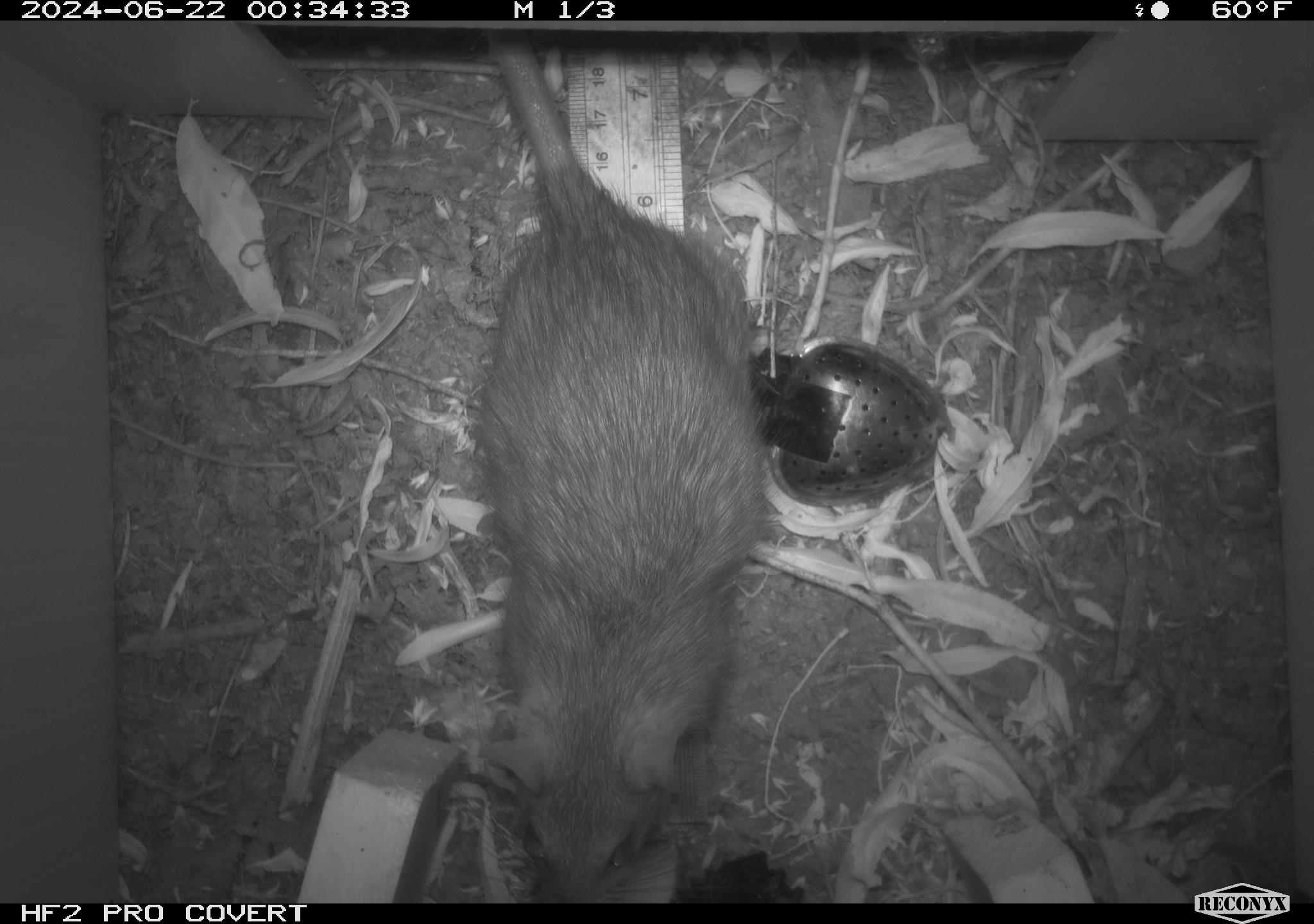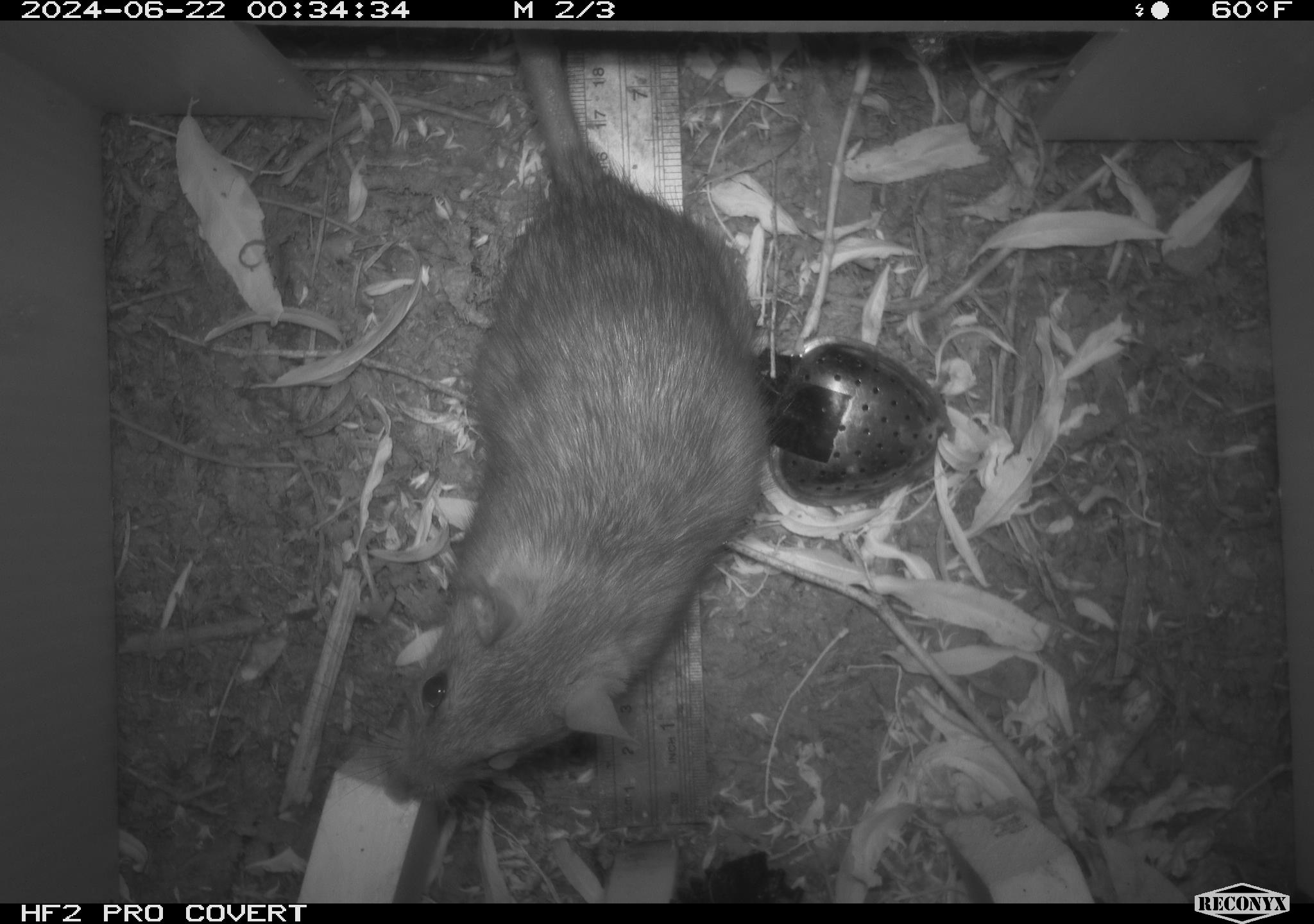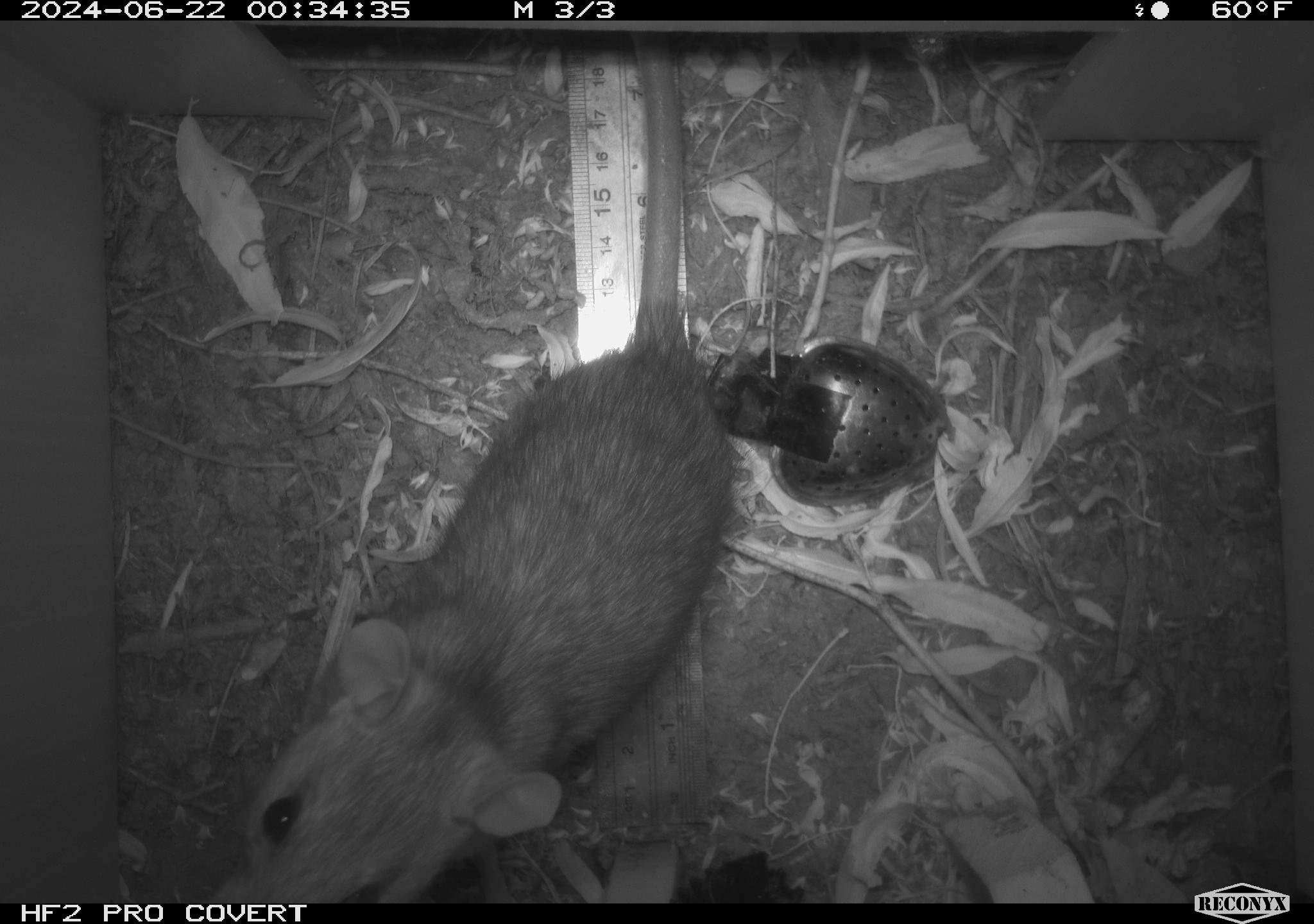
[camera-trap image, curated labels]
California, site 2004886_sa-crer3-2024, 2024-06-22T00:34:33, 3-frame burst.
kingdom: Animalia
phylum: Chordata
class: Mammalia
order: Rodentia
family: Muridae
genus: Rattus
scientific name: Rattus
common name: rat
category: rattus species